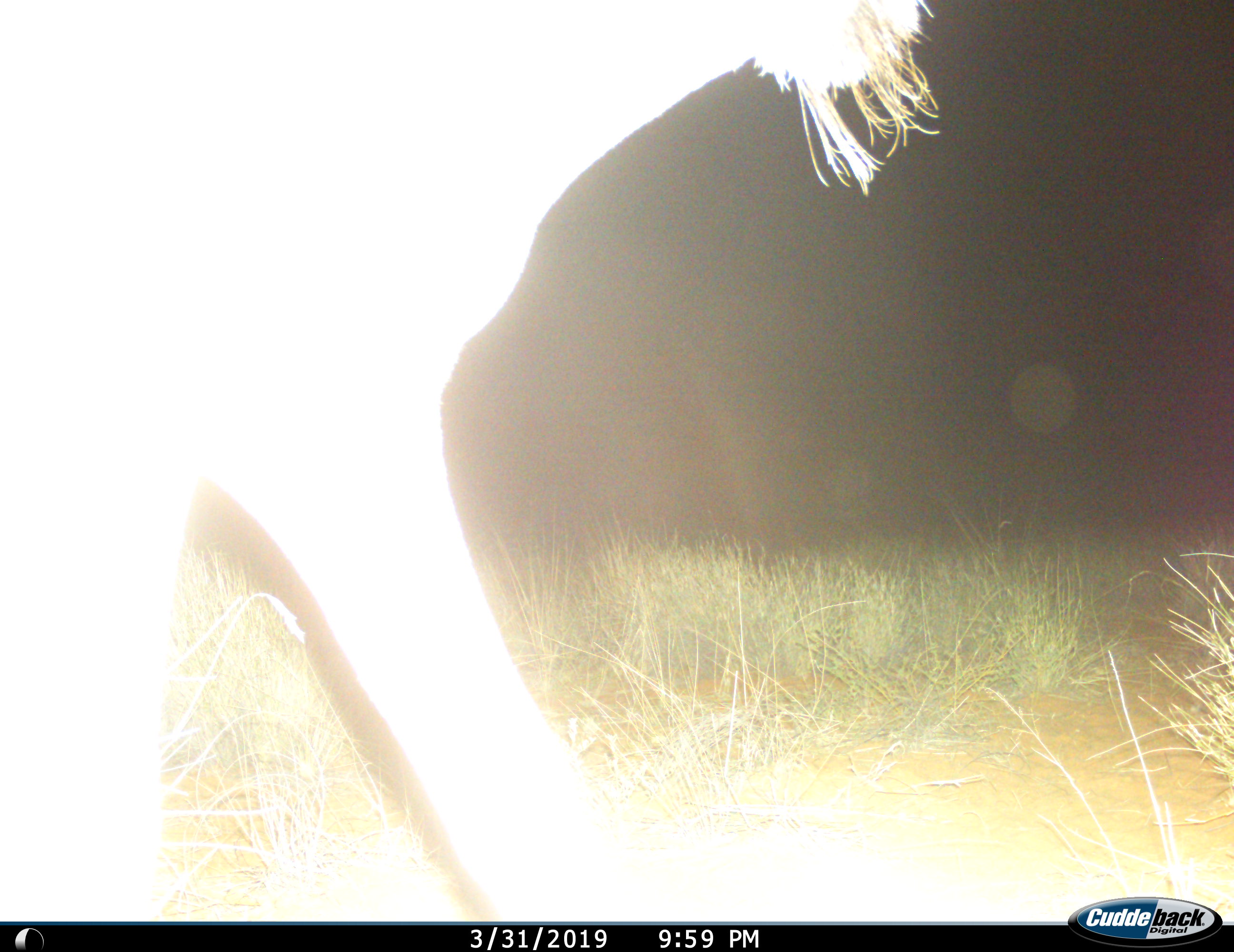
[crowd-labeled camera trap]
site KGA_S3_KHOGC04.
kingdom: Animalia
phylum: Chordata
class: Mammalia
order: Carnivora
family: Felidae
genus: Panthera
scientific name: Panthera leo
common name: lion female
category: lionfemale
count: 1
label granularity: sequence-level